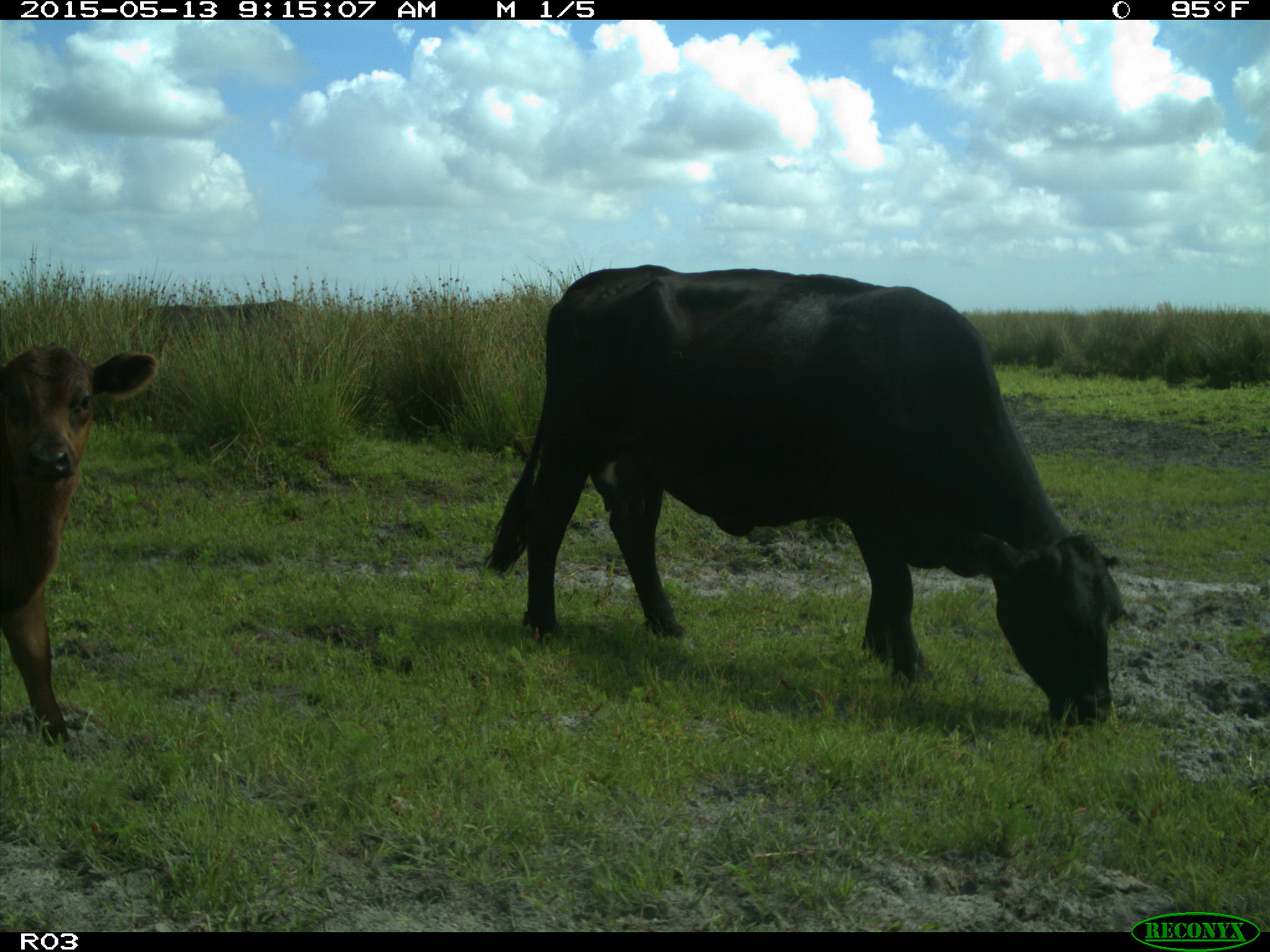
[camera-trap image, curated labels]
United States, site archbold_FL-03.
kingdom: Animalia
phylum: Chordata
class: Mammalia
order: Artiodactyla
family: Bovidae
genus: Bos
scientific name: Bos taurus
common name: domestic cow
Bos taurus (domestic cow).